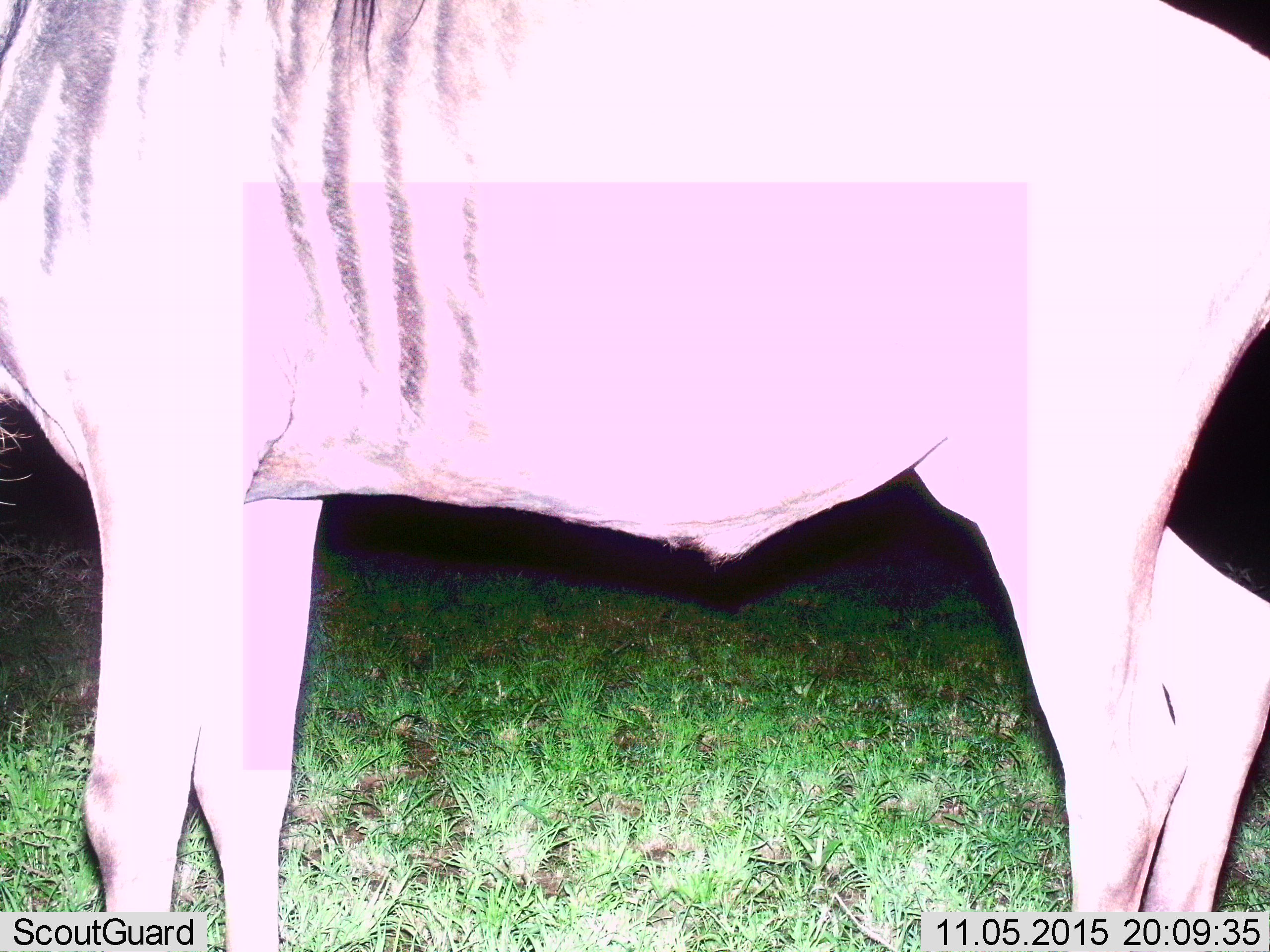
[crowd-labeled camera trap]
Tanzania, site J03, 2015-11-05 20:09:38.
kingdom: Animalia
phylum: Chordata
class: Mammalia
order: Artiodactyla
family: Bovidae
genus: Connochaetes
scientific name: Connochaetes taurinus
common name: blue wildebeest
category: wildebeest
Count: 1.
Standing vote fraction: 75%.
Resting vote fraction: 0%.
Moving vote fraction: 25%.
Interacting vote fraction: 0%.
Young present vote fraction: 0%.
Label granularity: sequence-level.